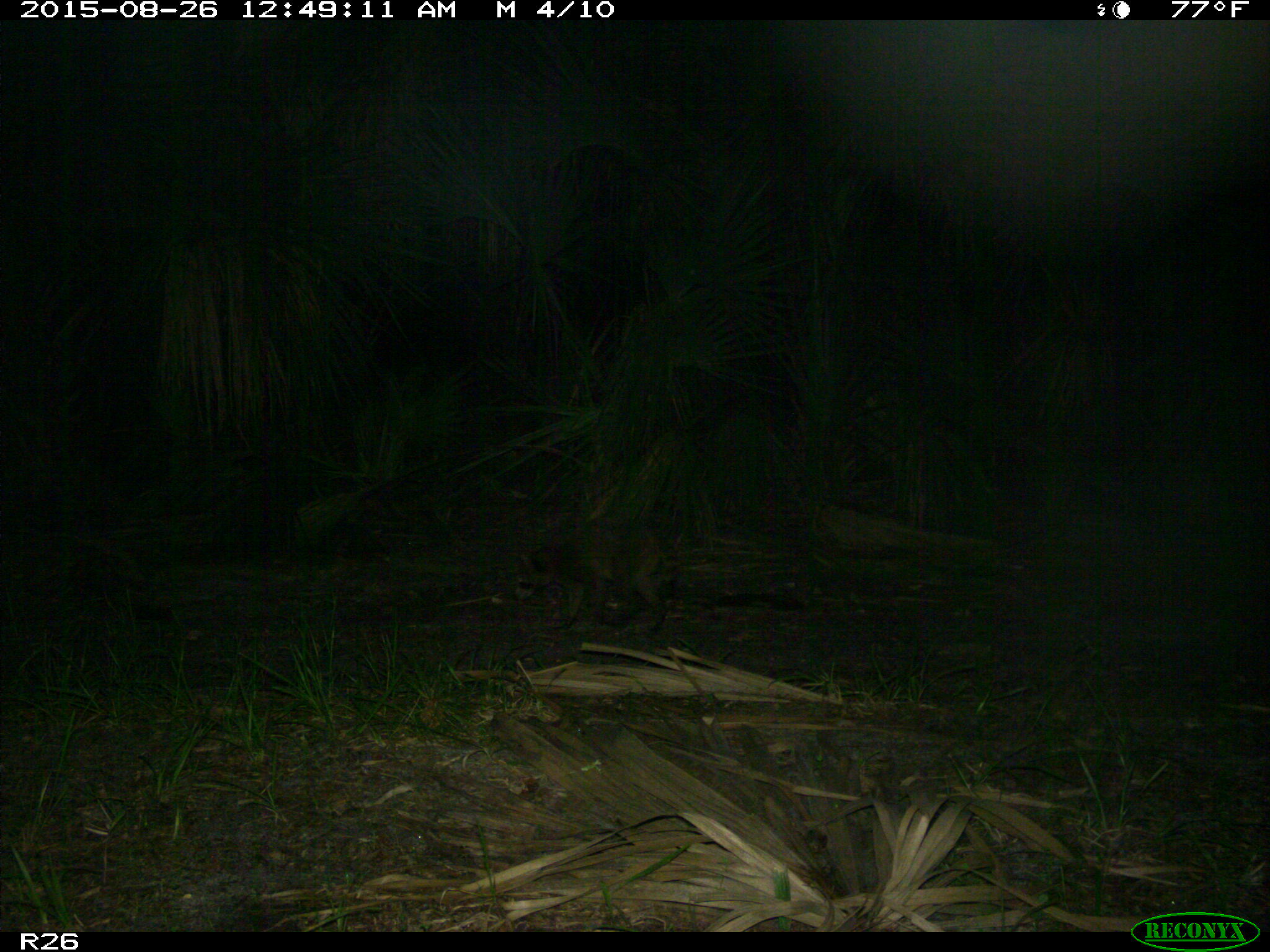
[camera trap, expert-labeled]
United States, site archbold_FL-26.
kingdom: Animalia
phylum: Chordata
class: Mammalia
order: Carnivora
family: Procyonidae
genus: Procyon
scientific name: Procyon lotor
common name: common raccoon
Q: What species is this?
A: Procyon lotor (common raccoon).